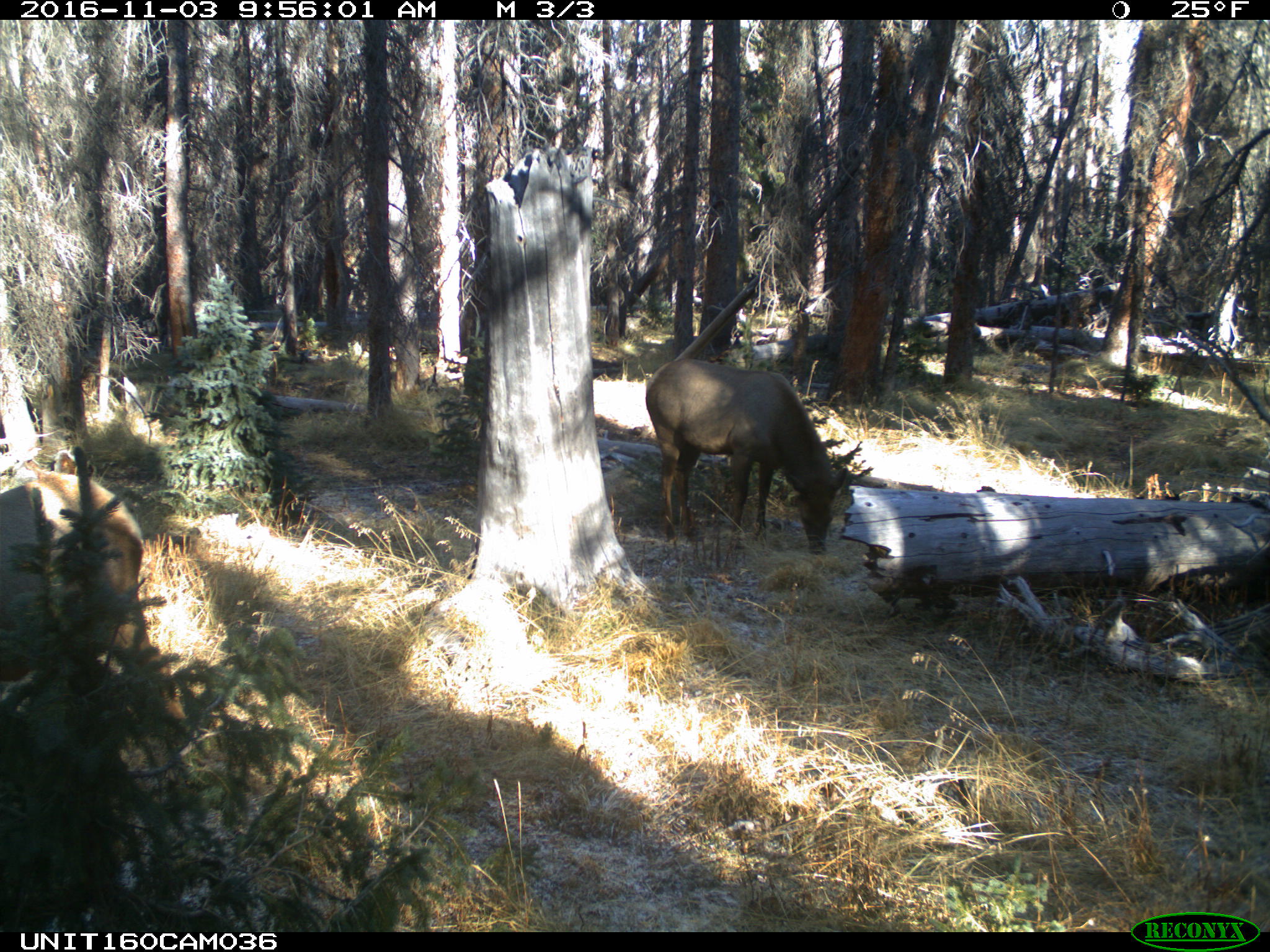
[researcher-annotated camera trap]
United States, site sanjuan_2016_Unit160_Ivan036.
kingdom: Animalia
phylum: Chordata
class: Mammalia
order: Artiodactyla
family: Cervidae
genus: Cervus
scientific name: Cervus elaphus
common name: red deer